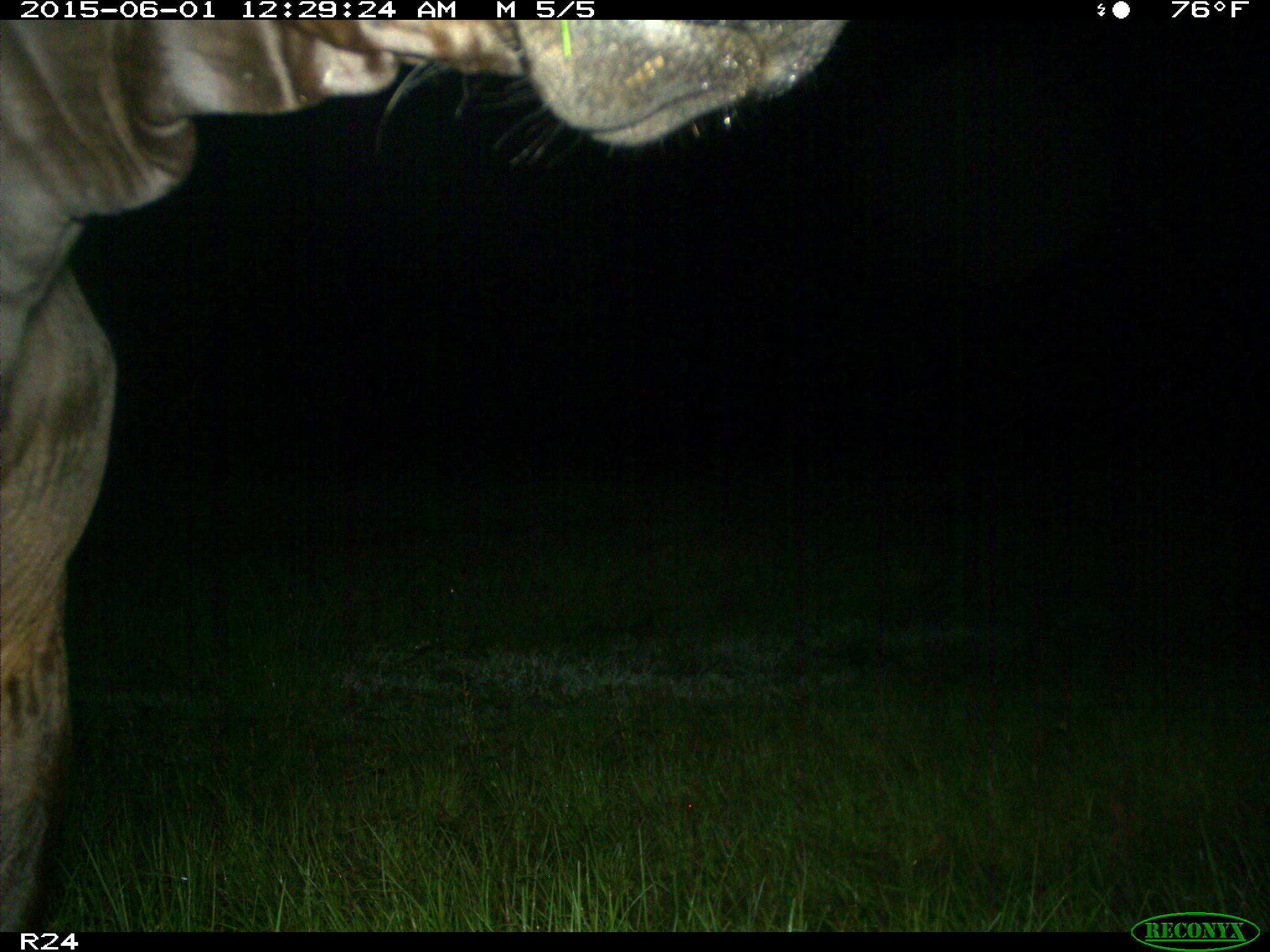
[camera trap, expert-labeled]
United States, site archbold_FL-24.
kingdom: Animalia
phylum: Chordata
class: Mammalia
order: Artiodactyla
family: Bovidae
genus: Bos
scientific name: Bos taurus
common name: domestic cow